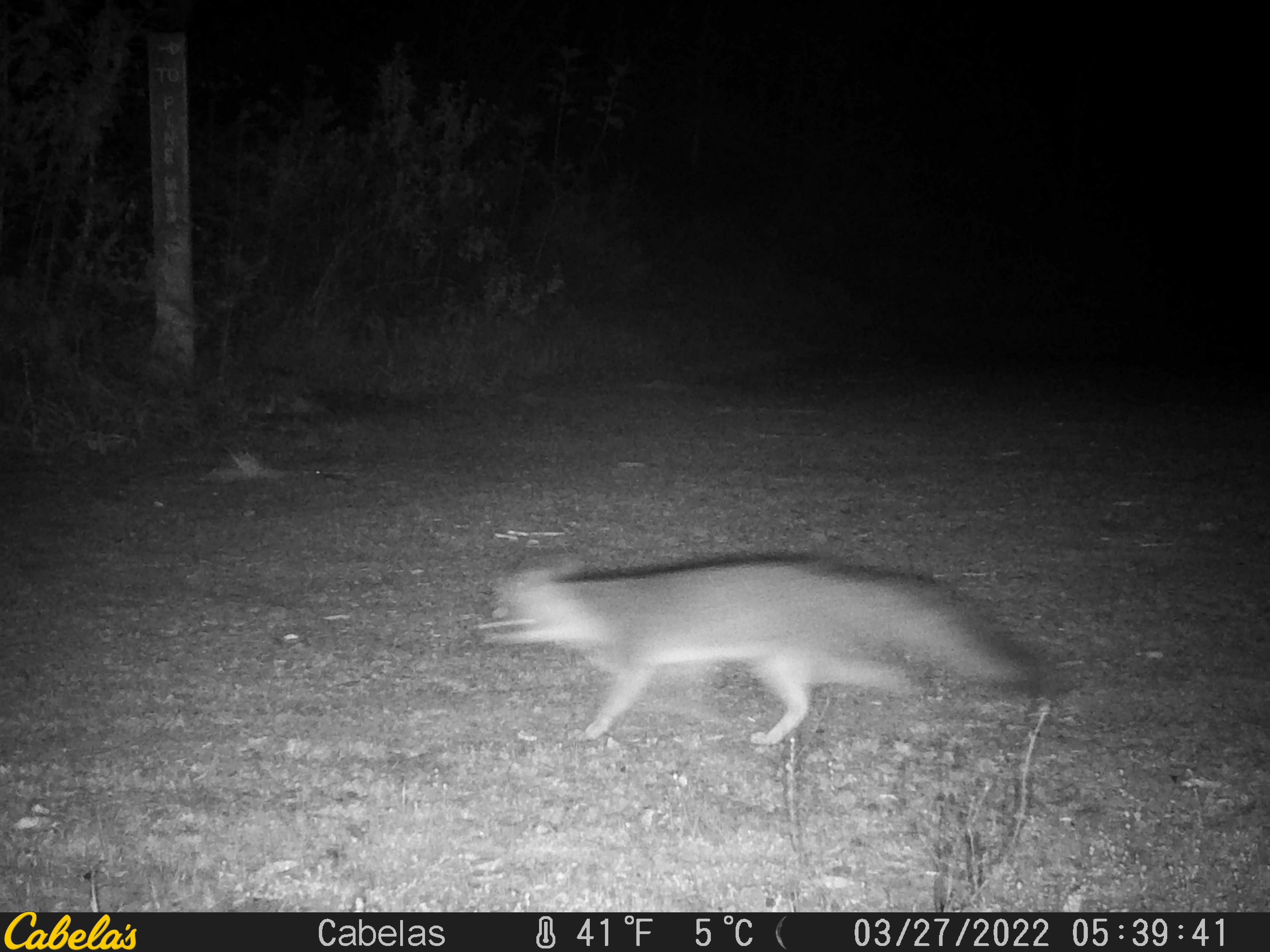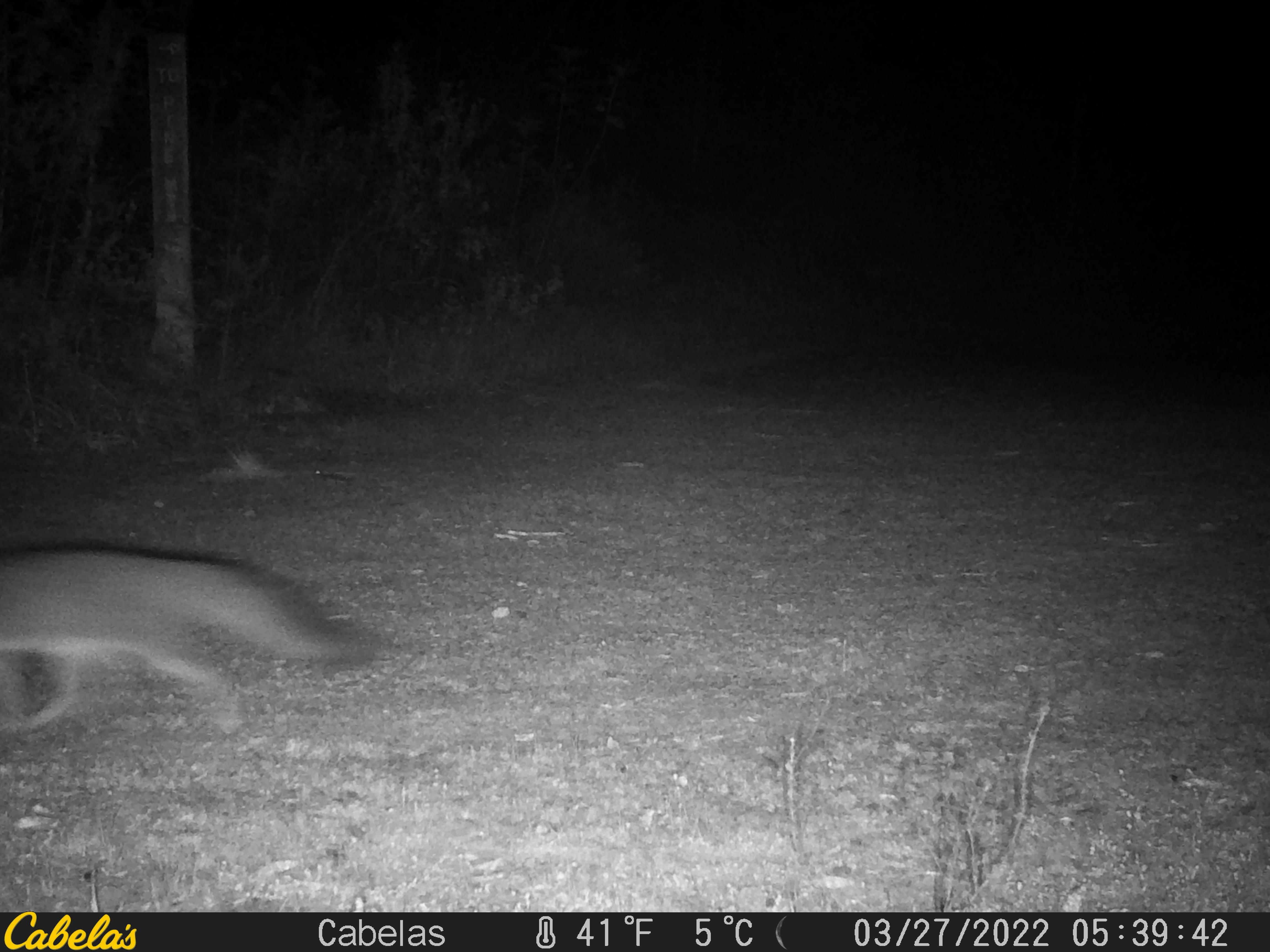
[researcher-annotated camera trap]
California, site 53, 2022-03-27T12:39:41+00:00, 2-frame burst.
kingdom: Animalia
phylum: Chordata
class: Mammalia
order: Carnivora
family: Canidae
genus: Urocyon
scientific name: Urocyon cinereoargenteus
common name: gray fox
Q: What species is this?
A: Gray fox (Urocyon cinereoargenteus).